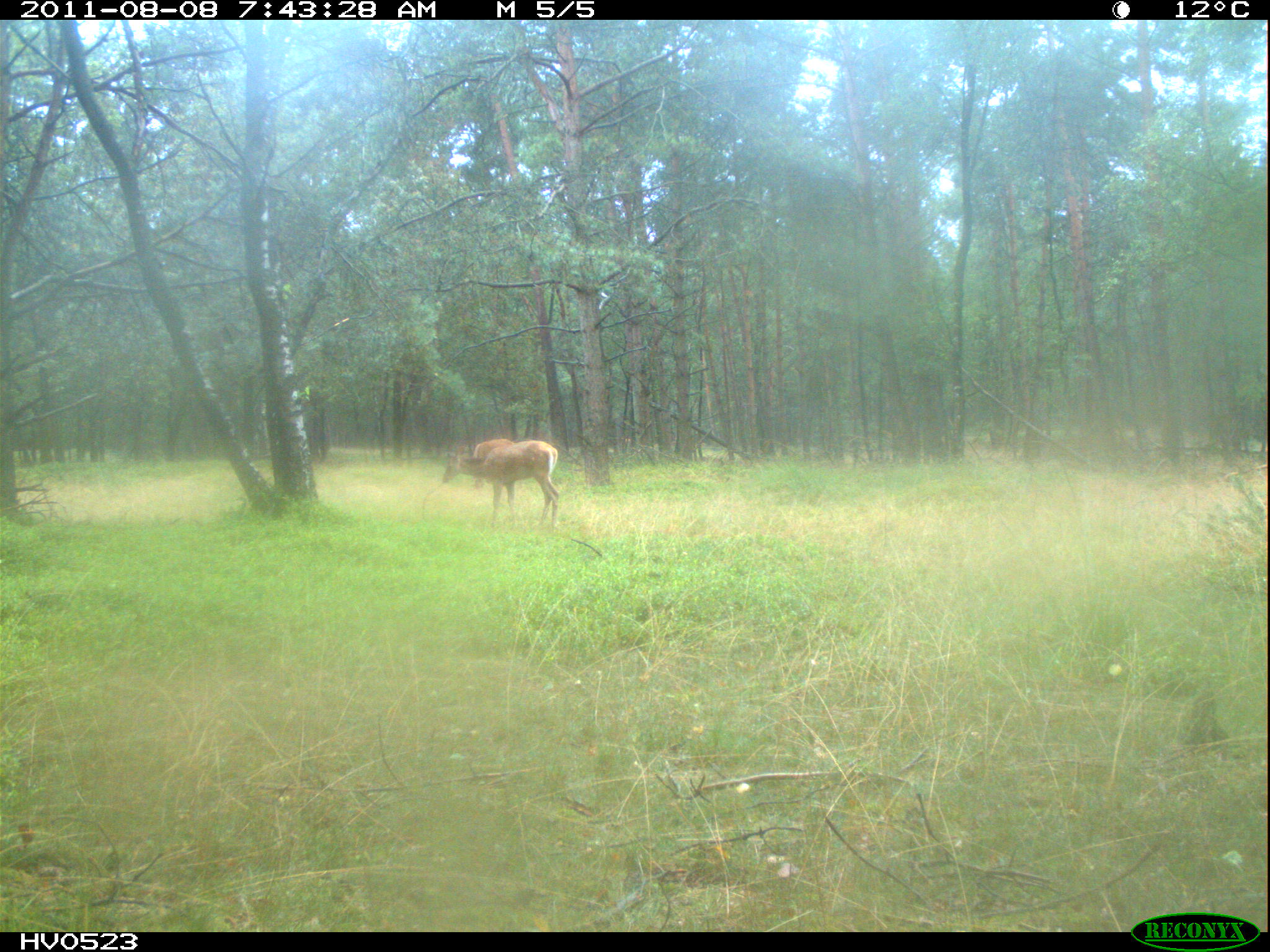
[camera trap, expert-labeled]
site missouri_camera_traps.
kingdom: Animalia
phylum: Chordata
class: Mammalia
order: Artiodactyla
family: Cervidae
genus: Cervus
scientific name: Cervus elaphus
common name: red deer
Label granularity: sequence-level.